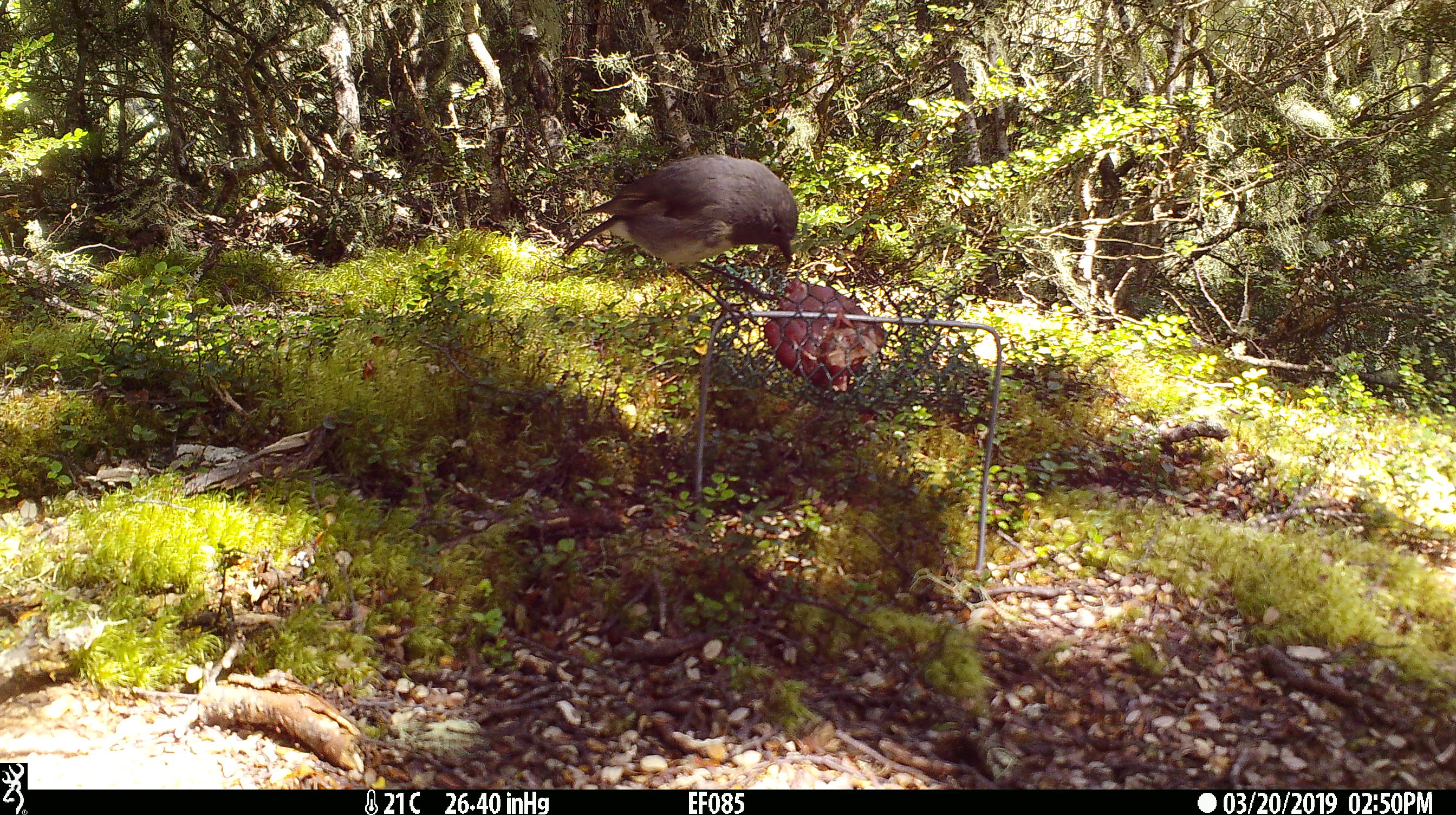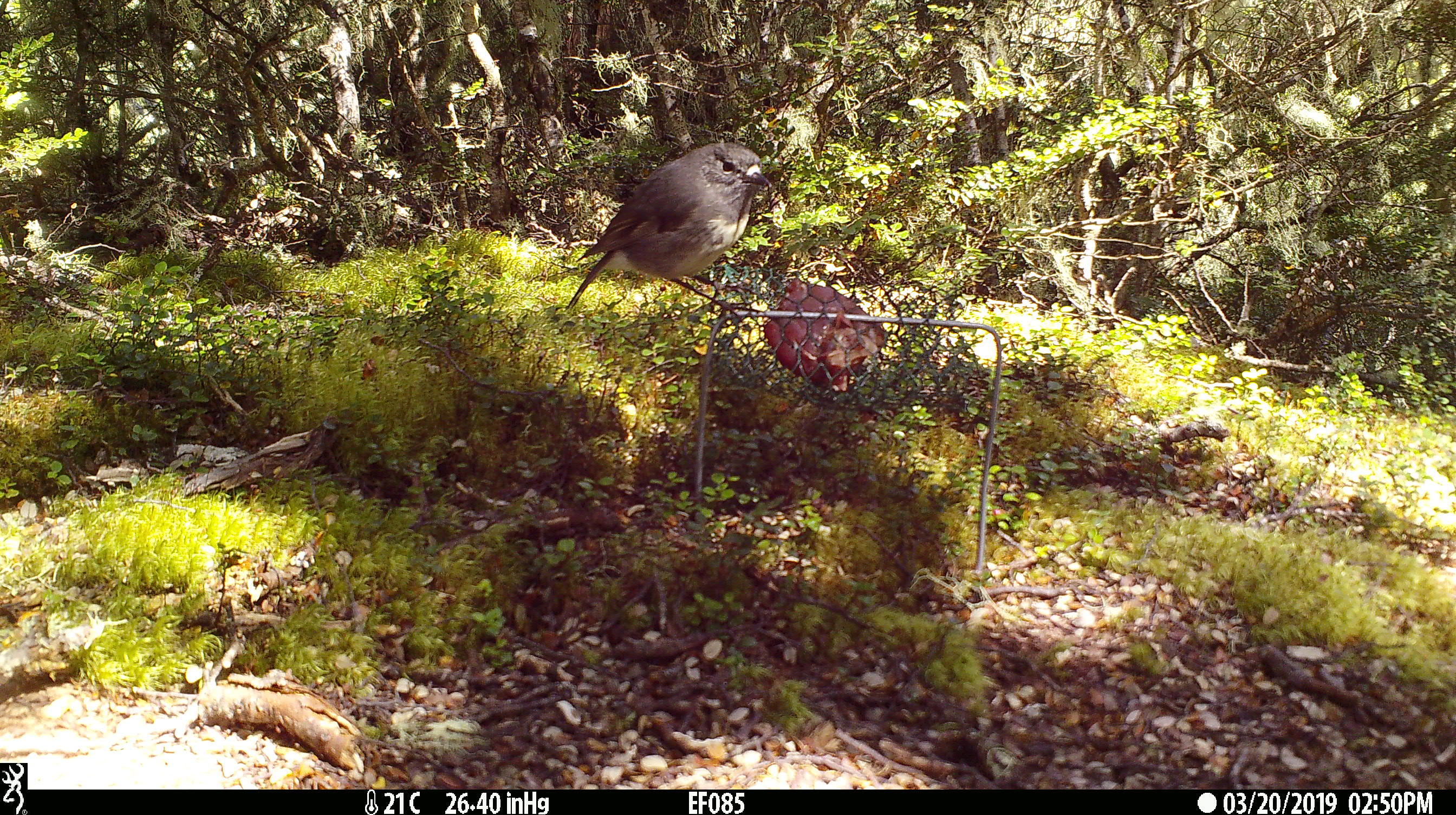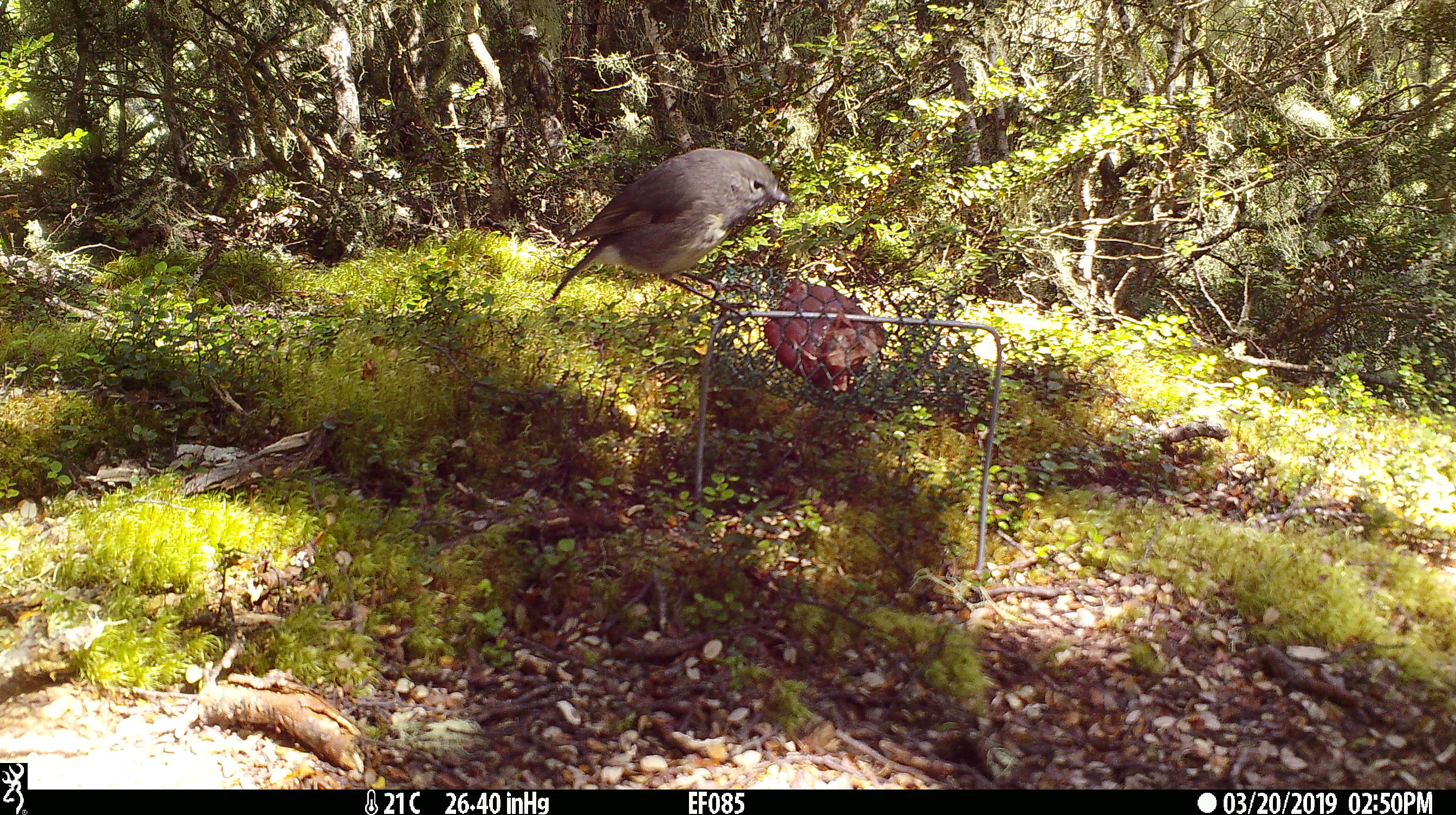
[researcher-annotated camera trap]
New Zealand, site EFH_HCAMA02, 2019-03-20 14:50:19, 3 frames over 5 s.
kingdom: Animalia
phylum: Chordata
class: Aves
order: Passeriformes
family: Petroicidae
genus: Petroica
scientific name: Petroica australis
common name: new zealand robin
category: robin